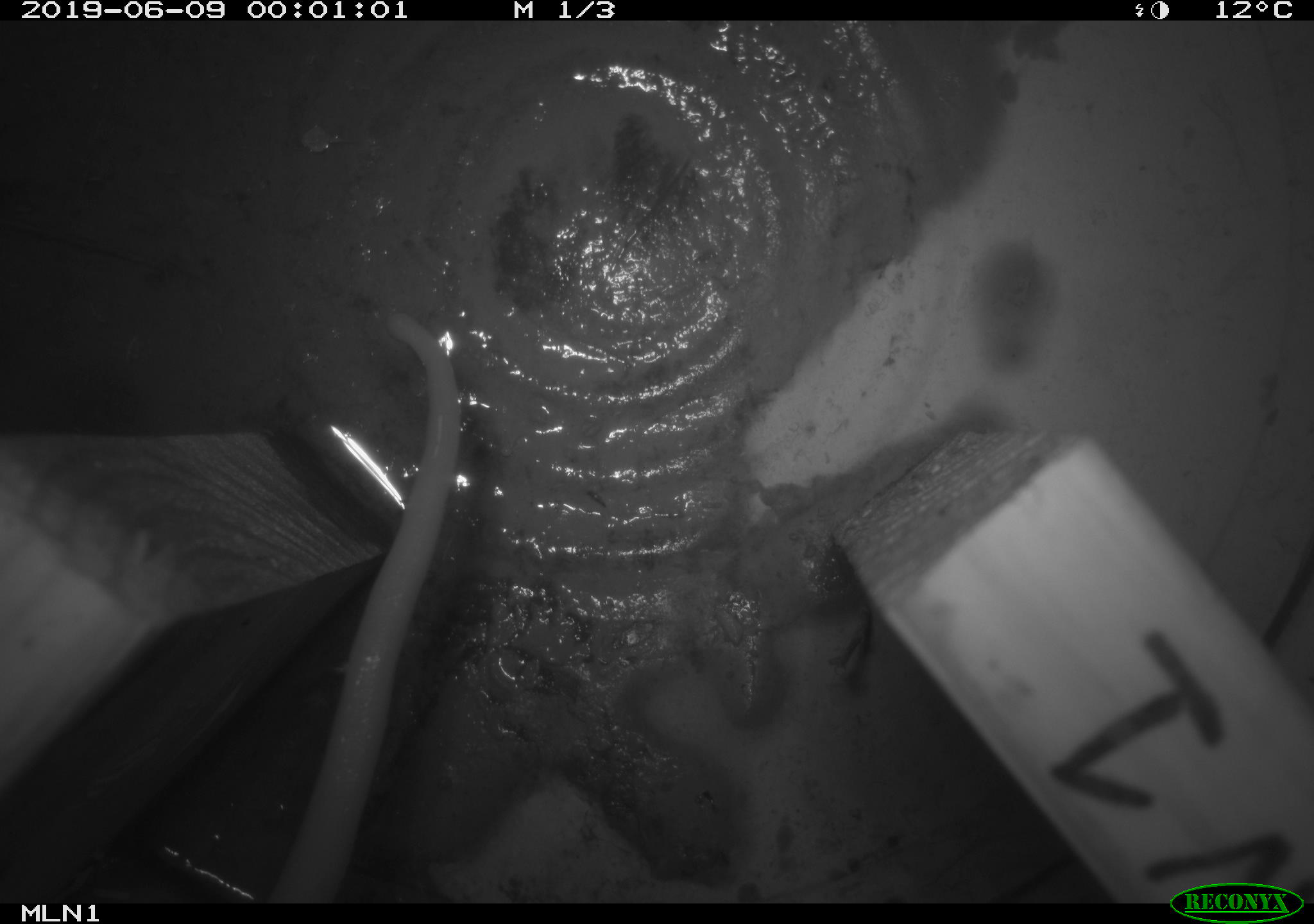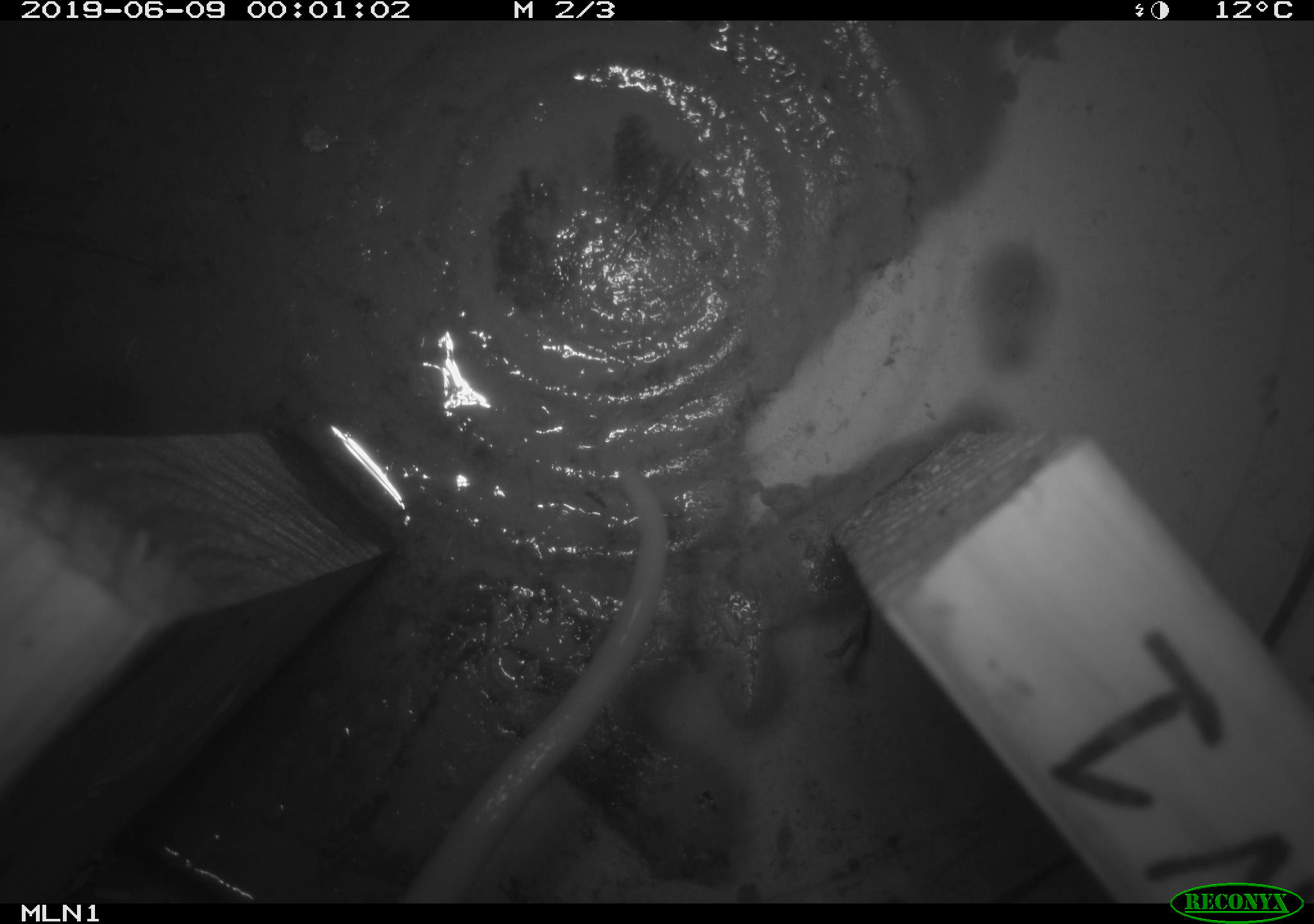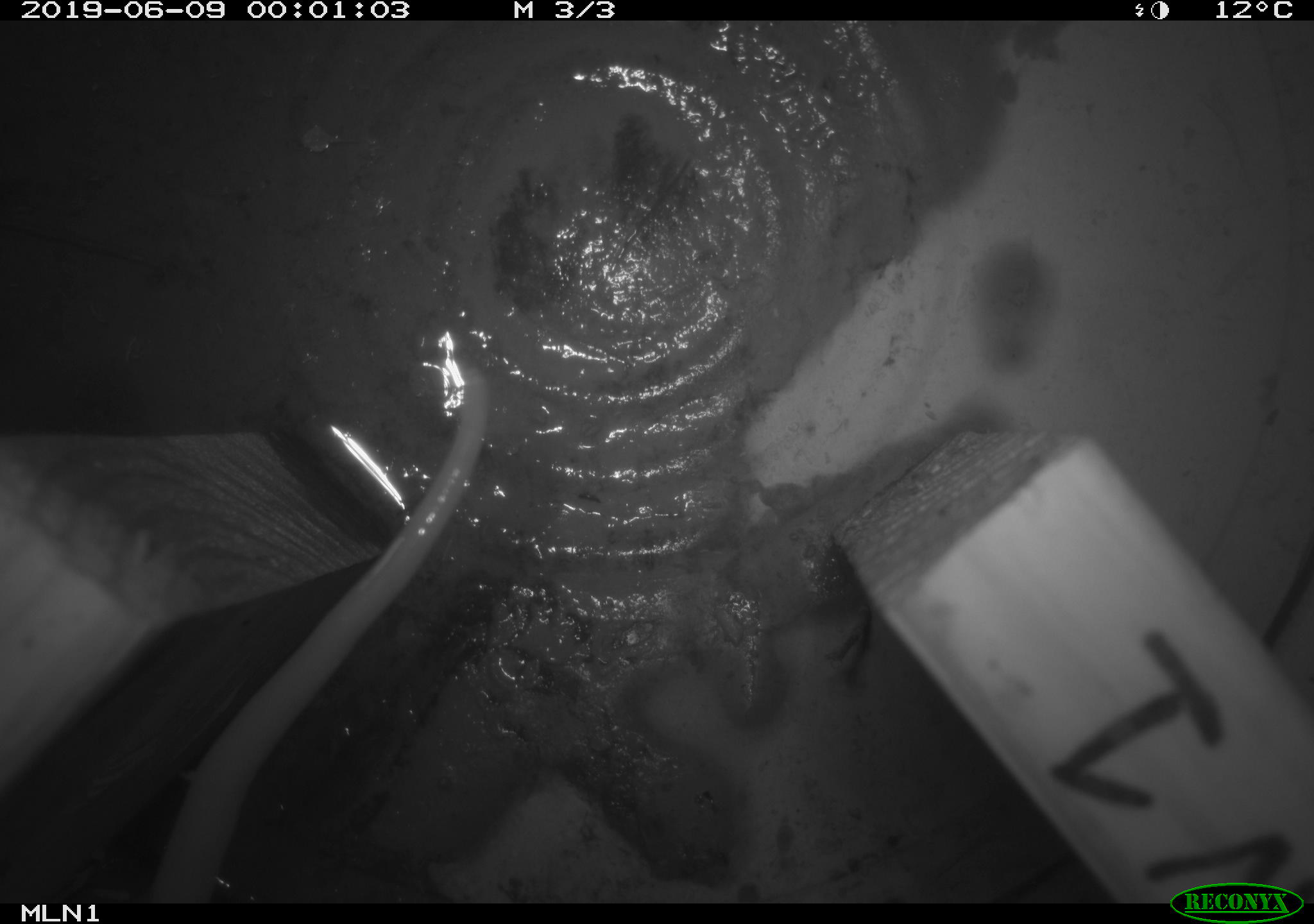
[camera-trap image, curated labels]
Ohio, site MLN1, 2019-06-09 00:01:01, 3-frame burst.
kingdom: Animalia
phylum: Chordata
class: Mammalia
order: Didelphimorphia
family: Didelphidae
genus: Didelphis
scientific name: Didelphis virginiana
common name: virginia opossum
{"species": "virginia opossum (Didelphis virginiana)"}